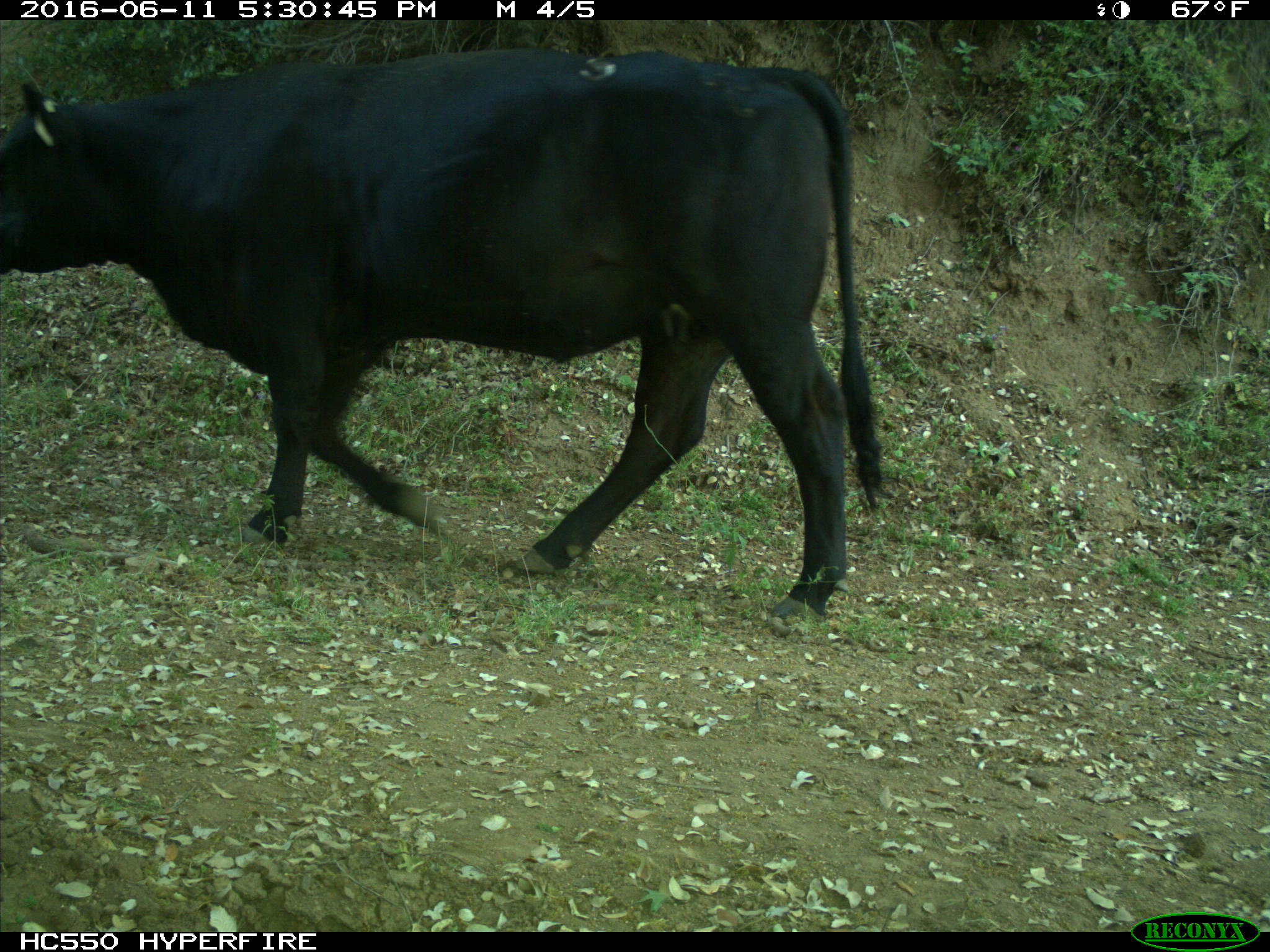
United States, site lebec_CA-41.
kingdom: Animalia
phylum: Chordata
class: Mammalia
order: Artiodactyla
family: Bovidae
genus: Bos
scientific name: Bos taurus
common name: domestic cow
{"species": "Bos taurus (domestic cow)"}